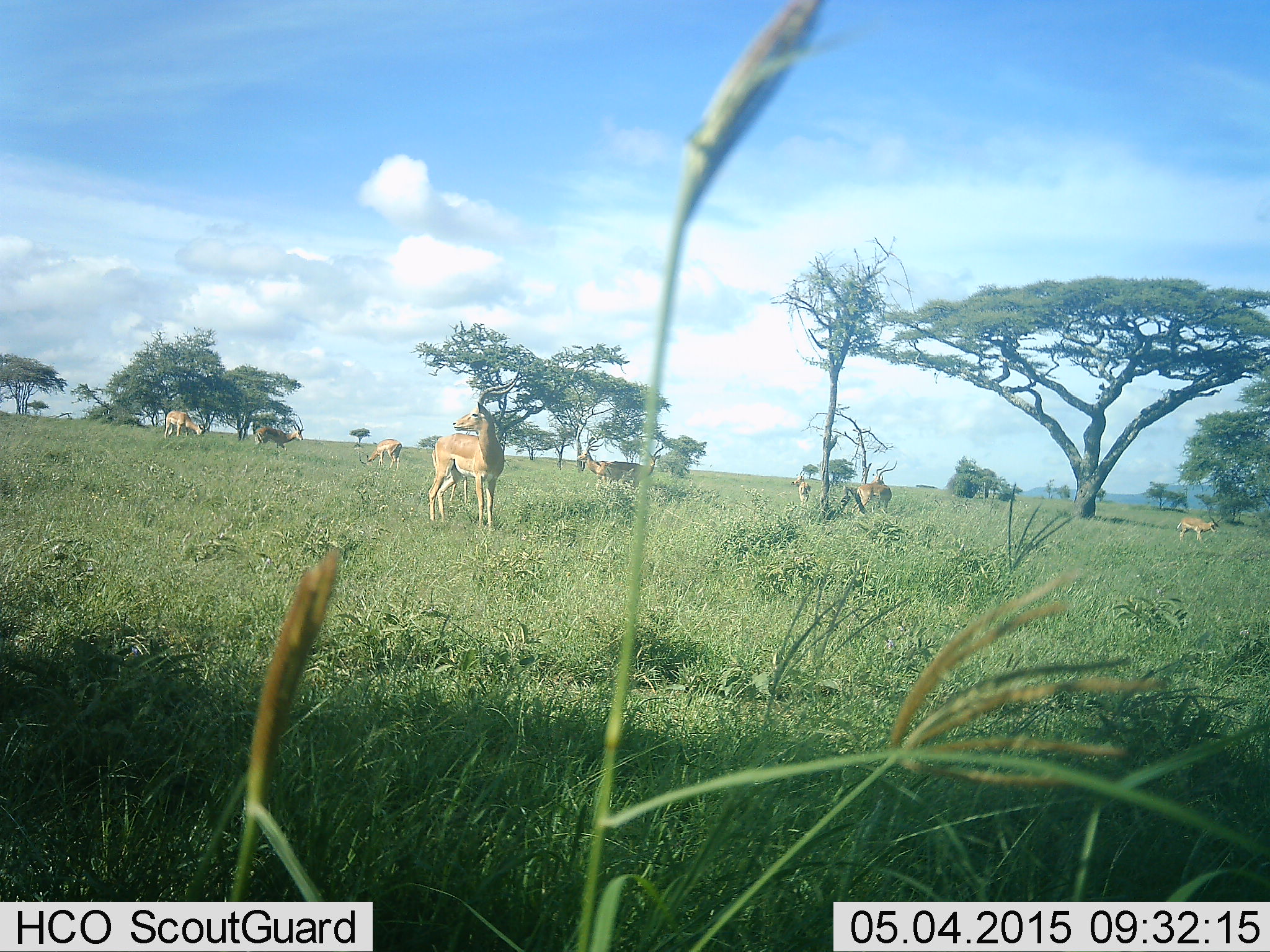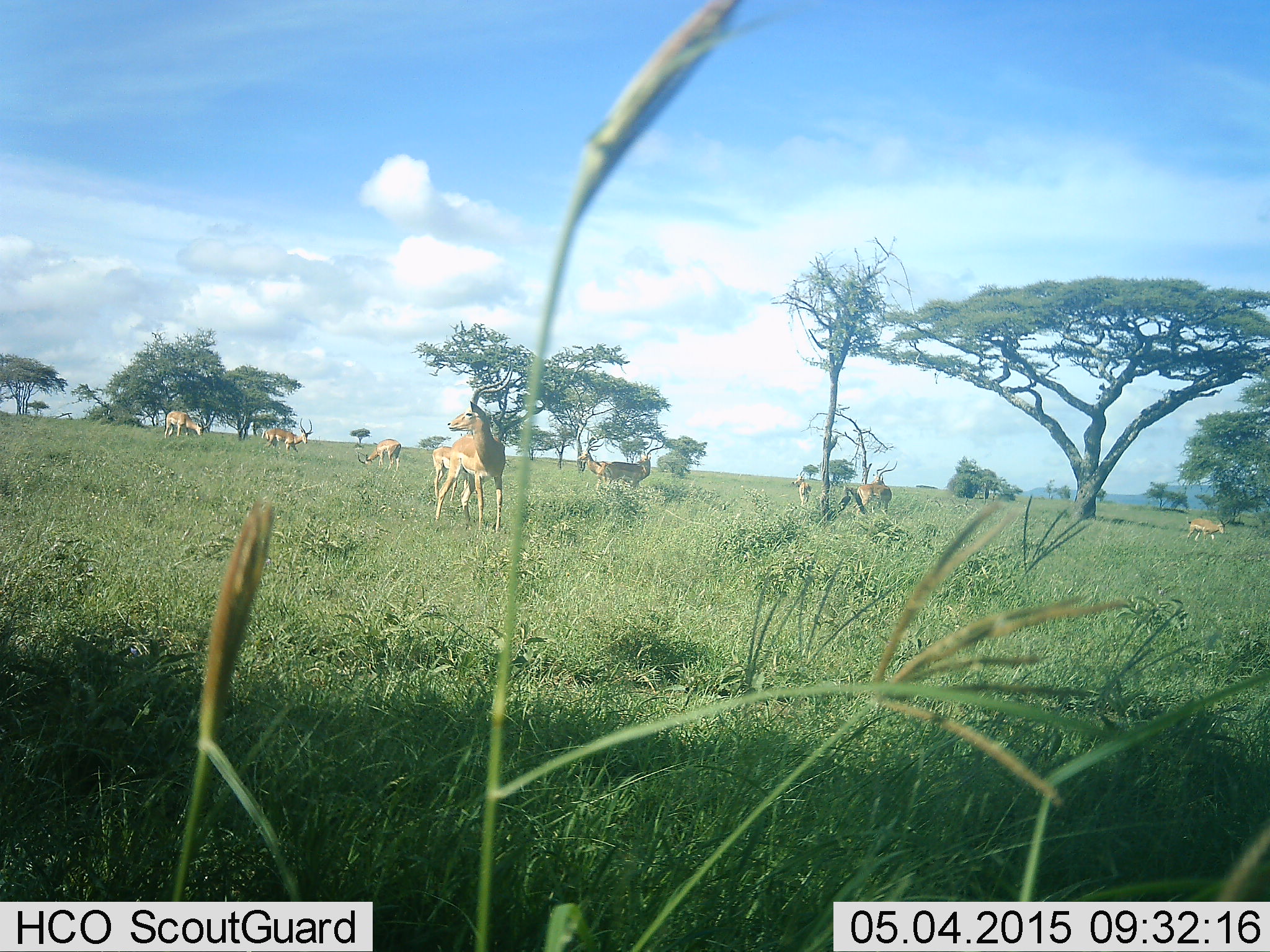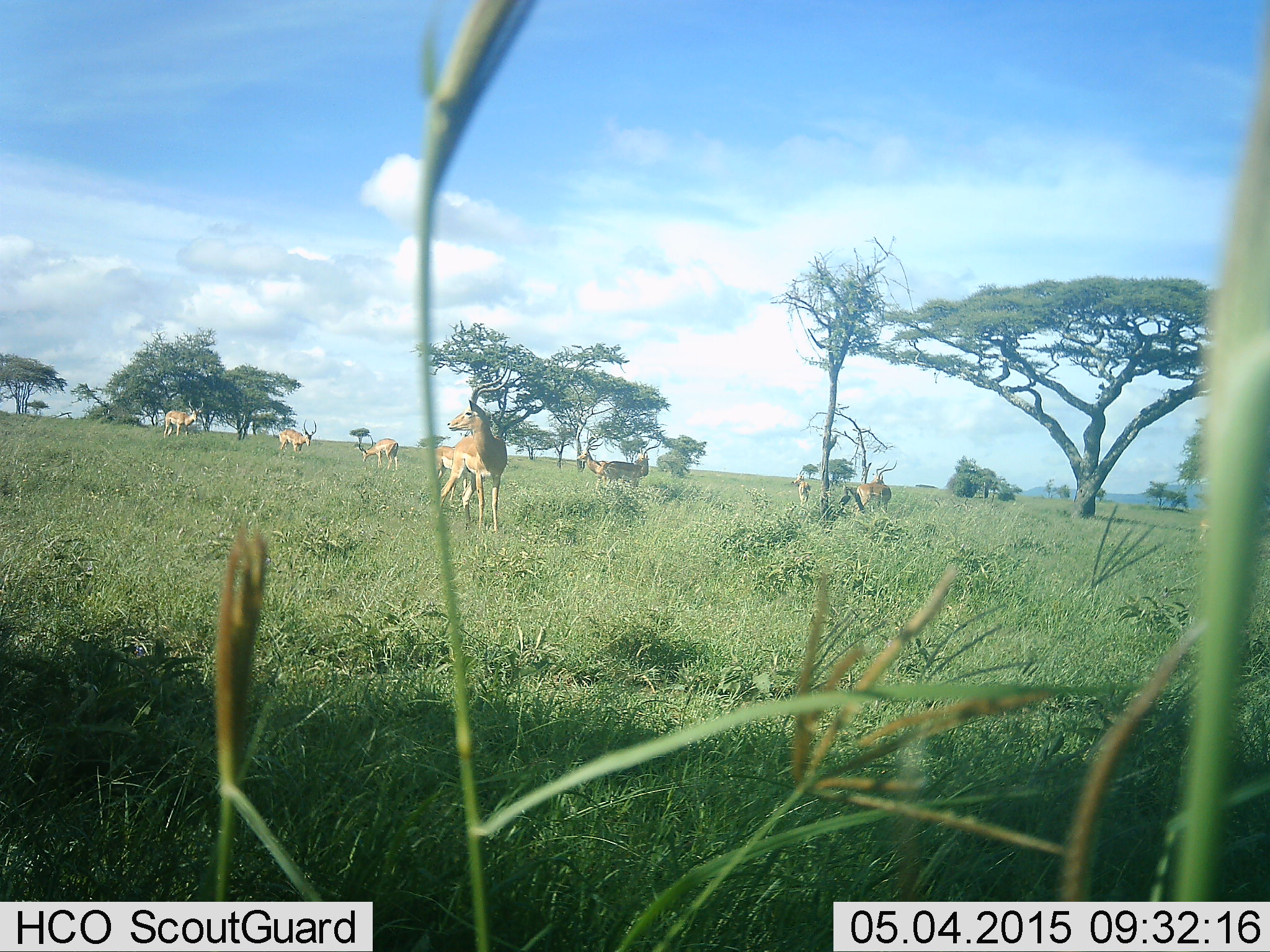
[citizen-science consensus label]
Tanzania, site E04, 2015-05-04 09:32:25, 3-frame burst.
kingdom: Animalia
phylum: Chordata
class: Mammalia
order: Artiodactyla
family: Bovidae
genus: Aepyceros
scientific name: Aepyceros melampus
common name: impala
Impala (Aepyceros melampus), count 8. Behavior (volunteer vote fractions): standing 80%, resting 10%, moving 20%, interacting 0%. Young present (vote fraction): 0%. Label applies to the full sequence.